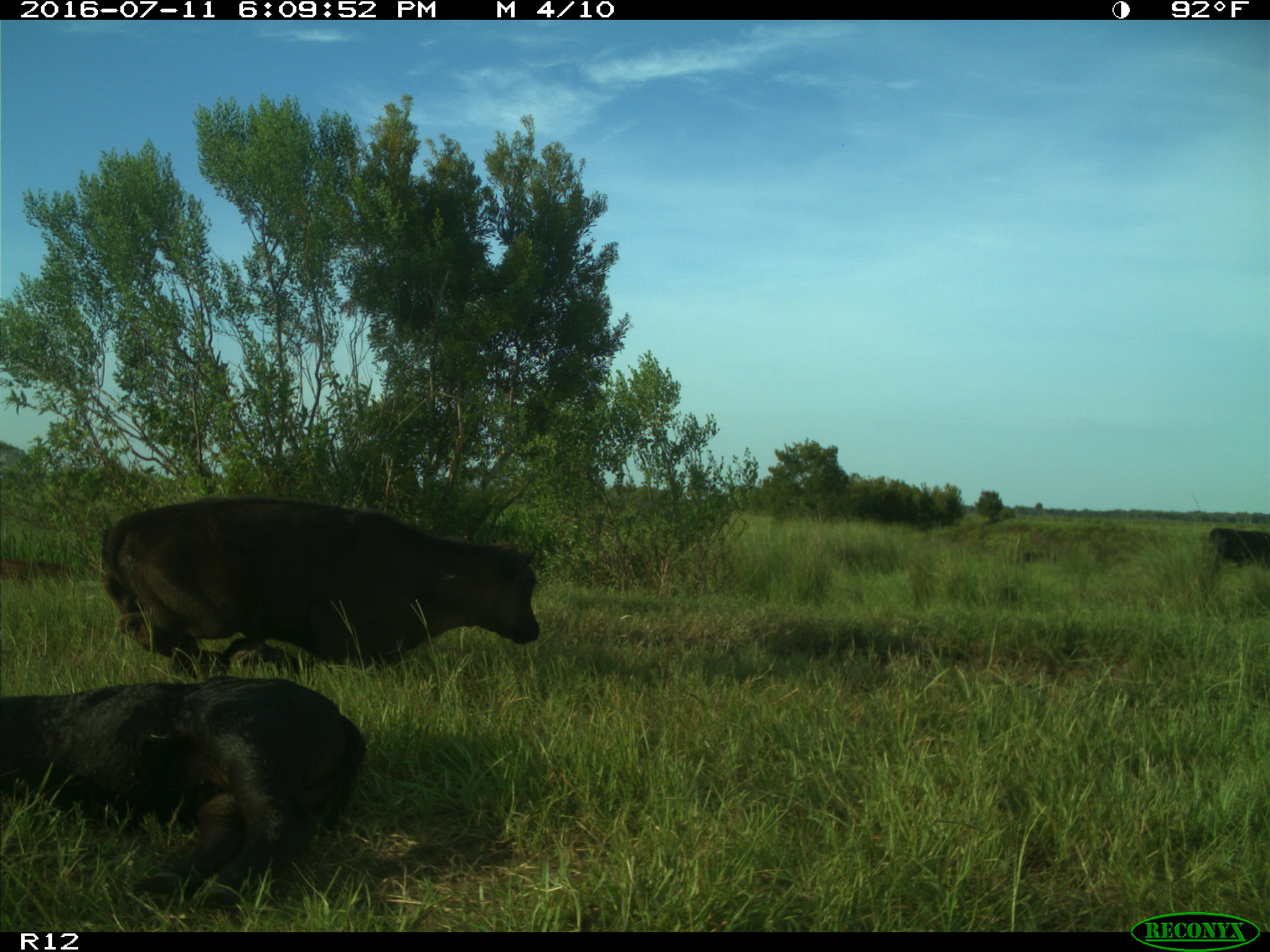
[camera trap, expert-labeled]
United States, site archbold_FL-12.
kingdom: Animalia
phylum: Chordata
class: Mammalia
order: Artiodactyla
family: Bovidae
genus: Bos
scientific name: Bos taurus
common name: domestic cow